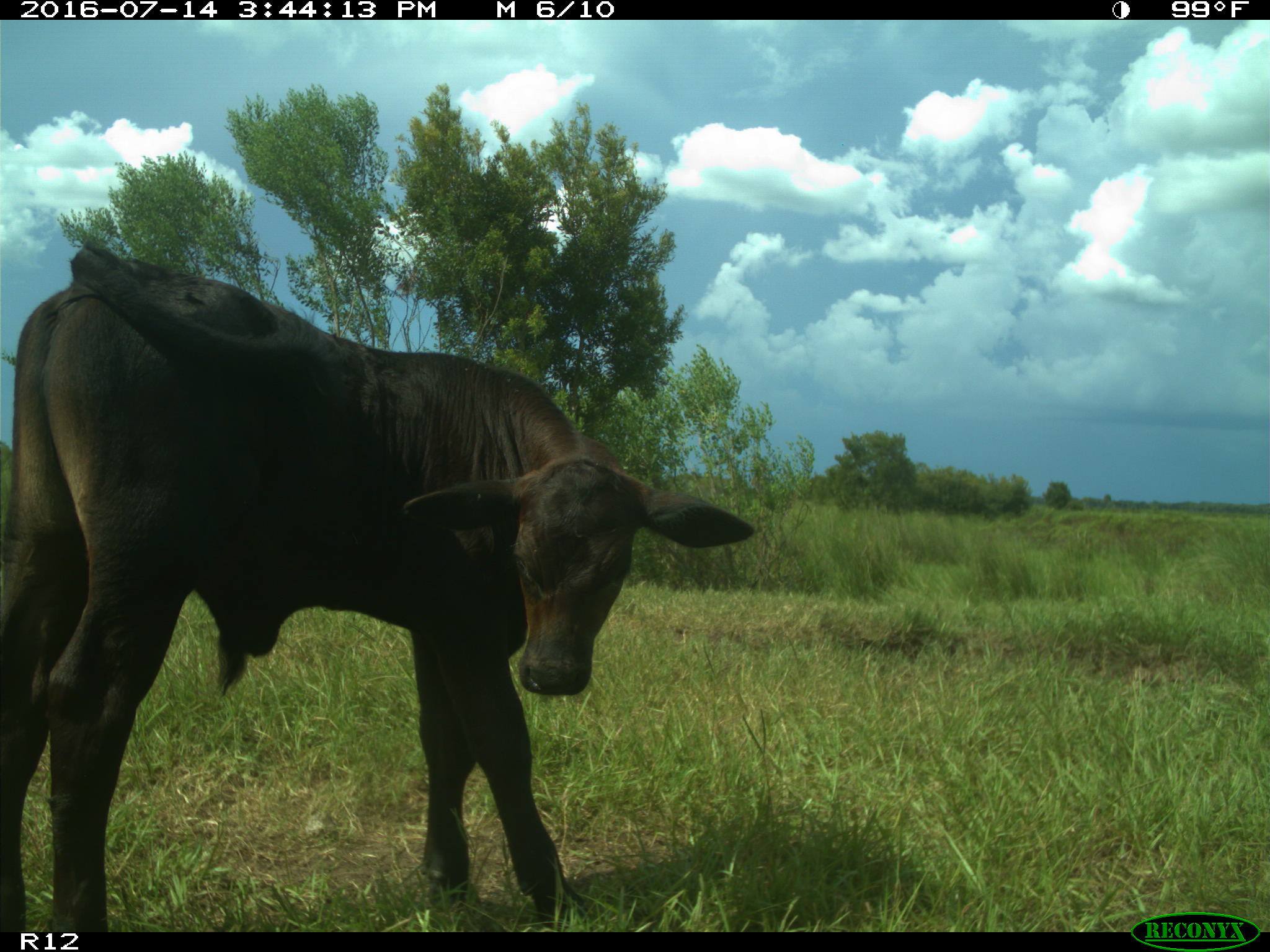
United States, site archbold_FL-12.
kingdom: Animalia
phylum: Chordata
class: Mammalia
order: Artiodactyla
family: Bovidae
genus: Bos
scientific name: Bos taurus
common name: domestic cow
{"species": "Bos taurus (domestic cow)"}